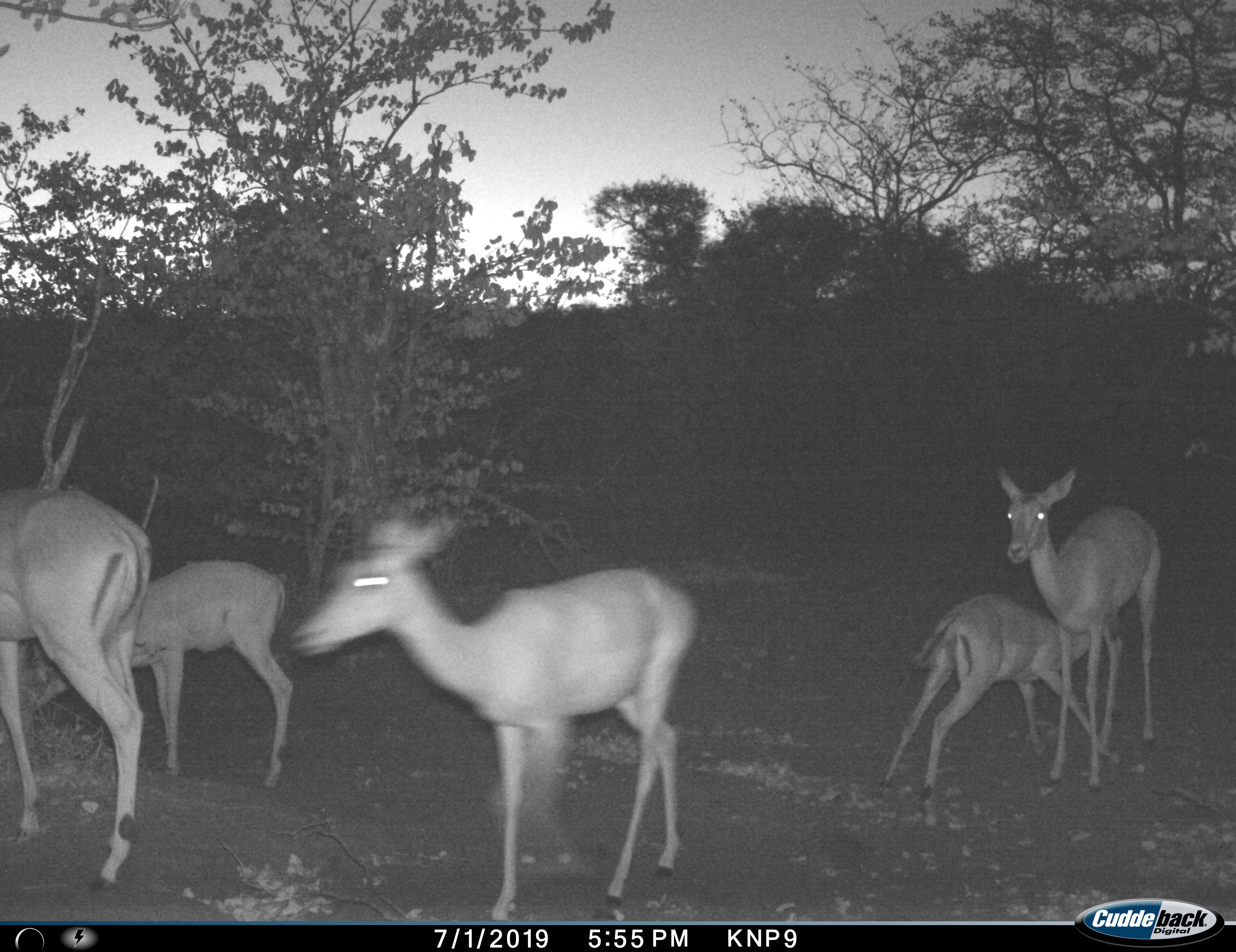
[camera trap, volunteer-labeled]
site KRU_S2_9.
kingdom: Animalia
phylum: Chordata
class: Mammalia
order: Artiodactyla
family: Bovidae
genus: Aepyceros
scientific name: Aepyceros melampus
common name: impala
Impala (Aepyceros melampus), count 5. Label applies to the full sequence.